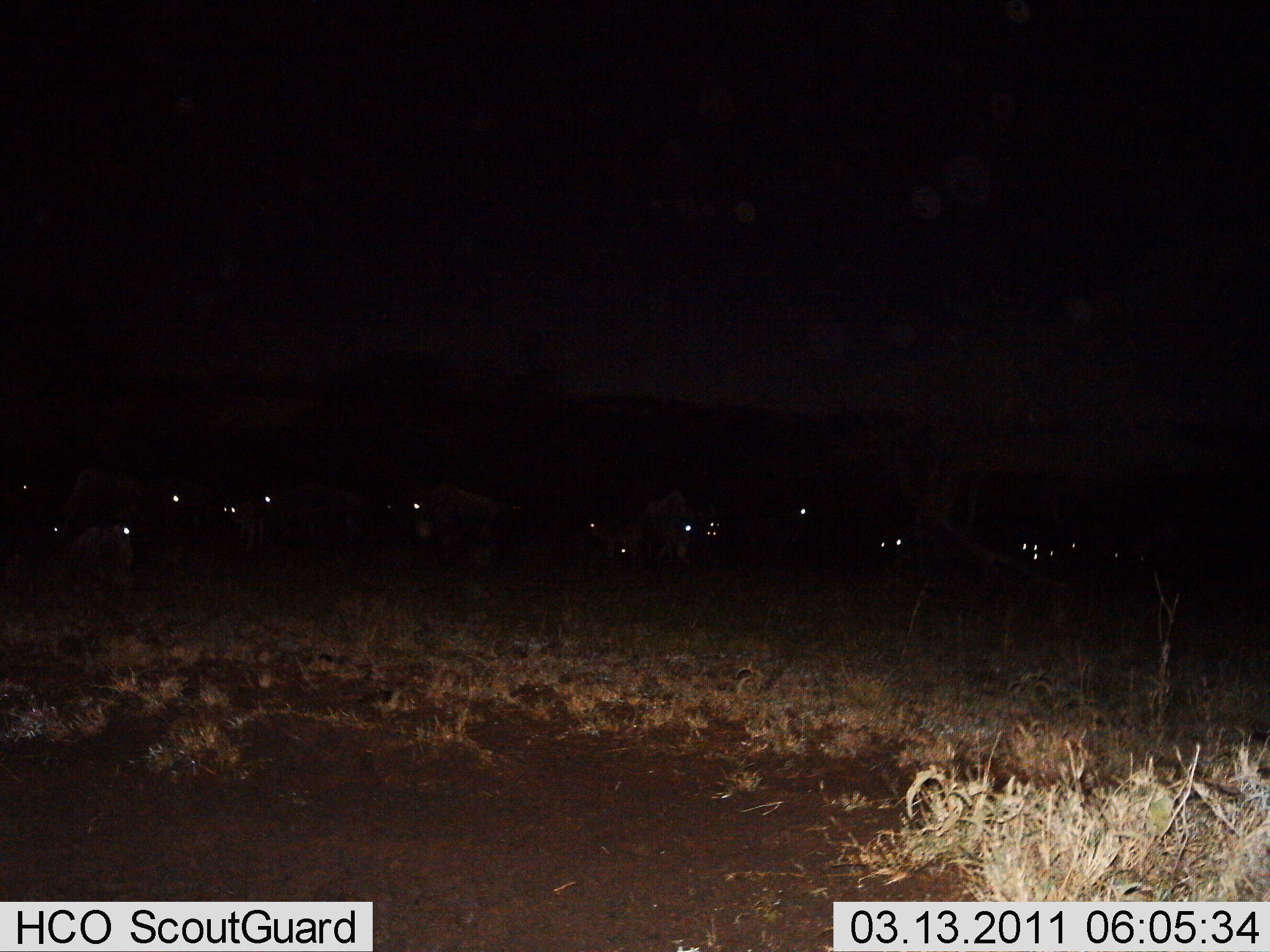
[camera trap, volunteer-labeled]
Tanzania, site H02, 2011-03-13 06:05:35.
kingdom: Animalia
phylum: Chordata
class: Mammalia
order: Artiodactyla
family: Bovidae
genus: Connochaetes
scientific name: Connochaetes taurinus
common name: blue wildebeest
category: wildebeest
Wildebeest (blue wildebeest) (Connochaetes taurinus), count 11-50. Behavior (volunteer vote fractions): standing 50%, resting 30%, moving 40%, interacting 0%. Young present (vote fraction): 0%. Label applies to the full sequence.